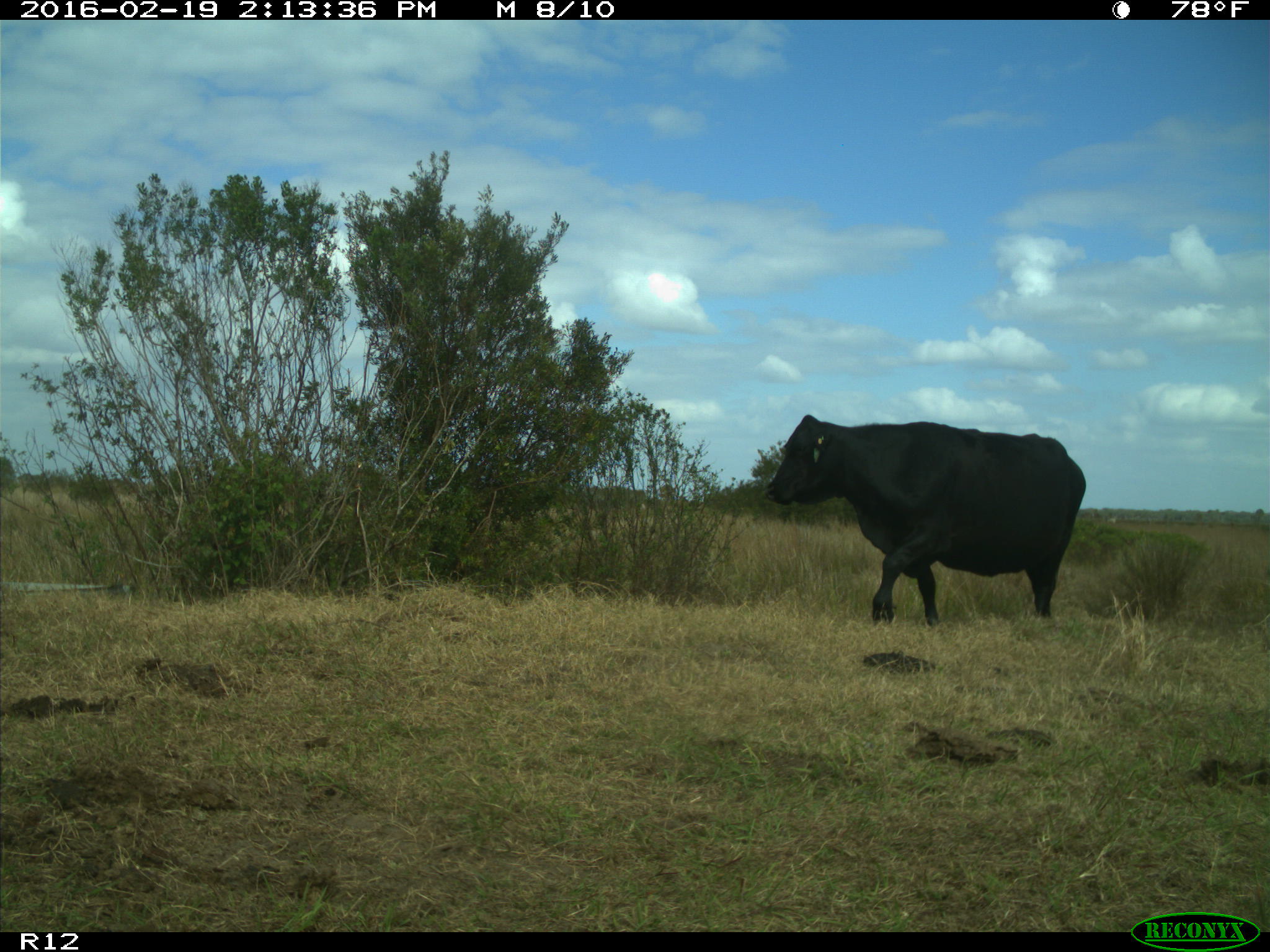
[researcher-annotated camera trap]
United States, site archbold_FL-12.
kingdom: Animalia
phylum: Chordata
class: Mammalia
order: Artiodactyla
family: Bovidae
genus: Bos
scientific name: Bos taurus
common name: domestic cow